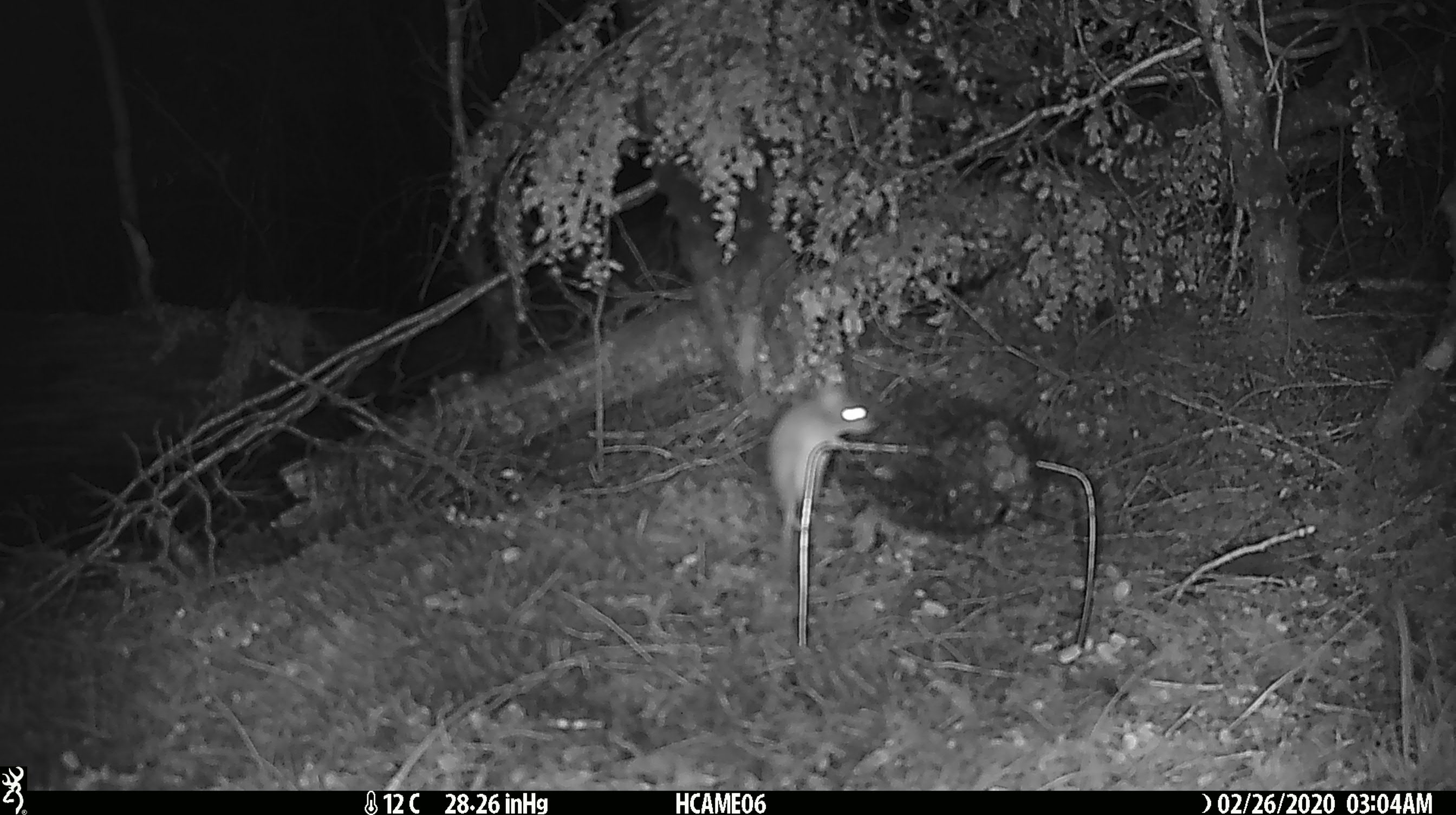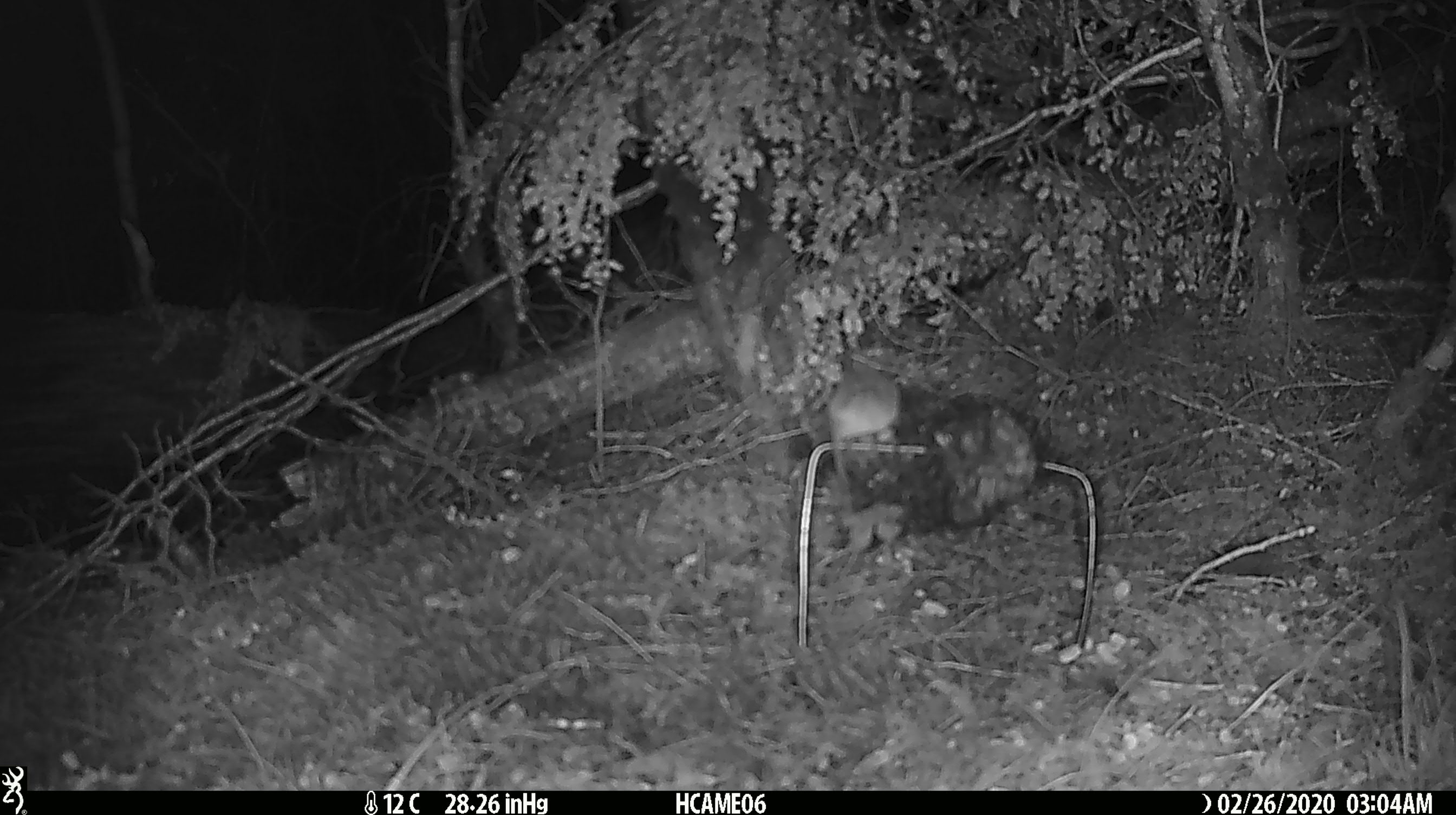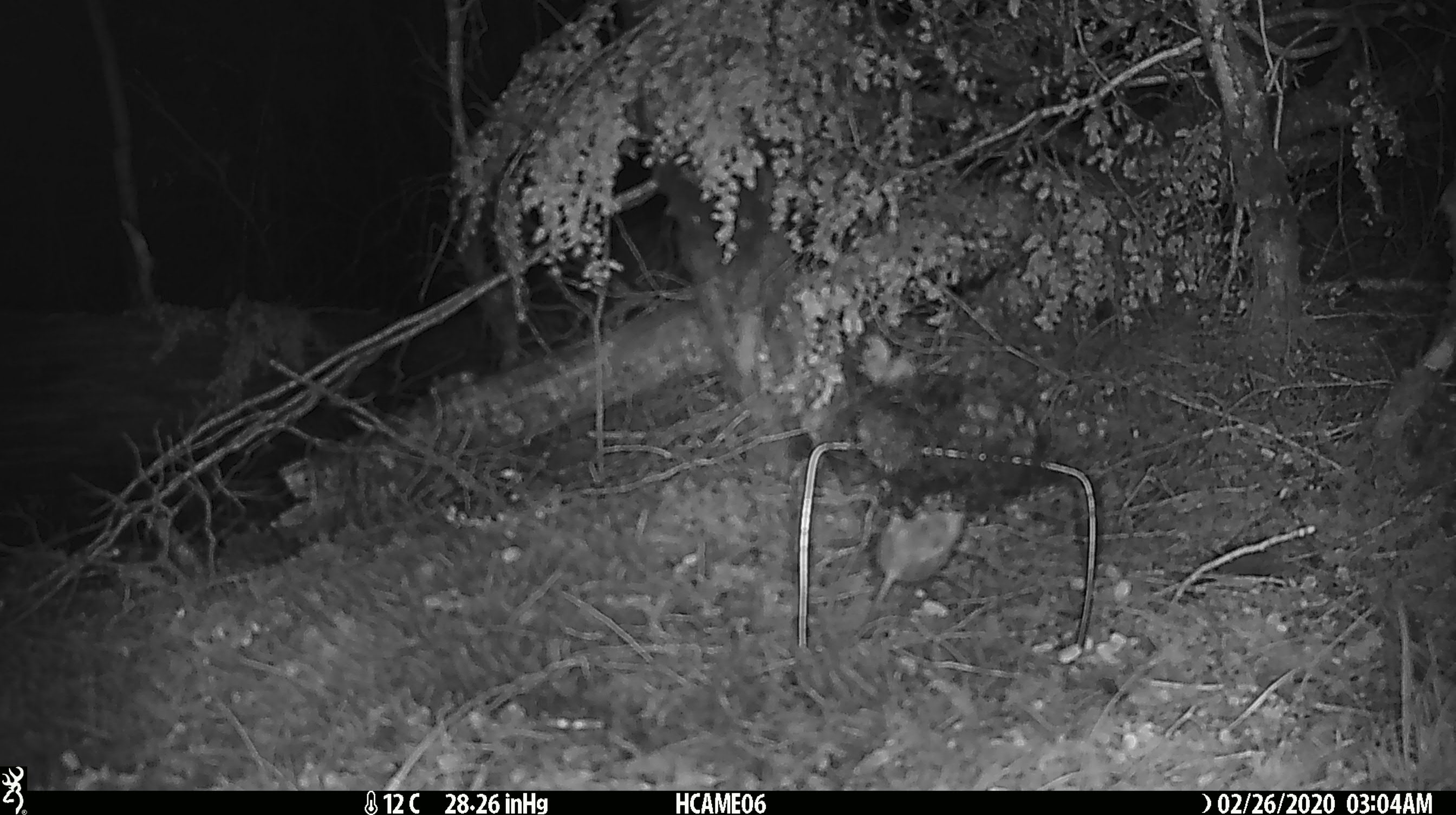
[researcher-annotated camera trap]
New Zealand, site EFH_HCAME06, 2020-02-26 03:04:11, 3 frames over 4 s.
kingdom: Animalia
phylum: Chordata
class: Mammalia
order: Rodentia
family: Muridae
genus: Mus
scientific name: Mus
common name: mouse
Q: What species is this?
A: Mouse (Mus).